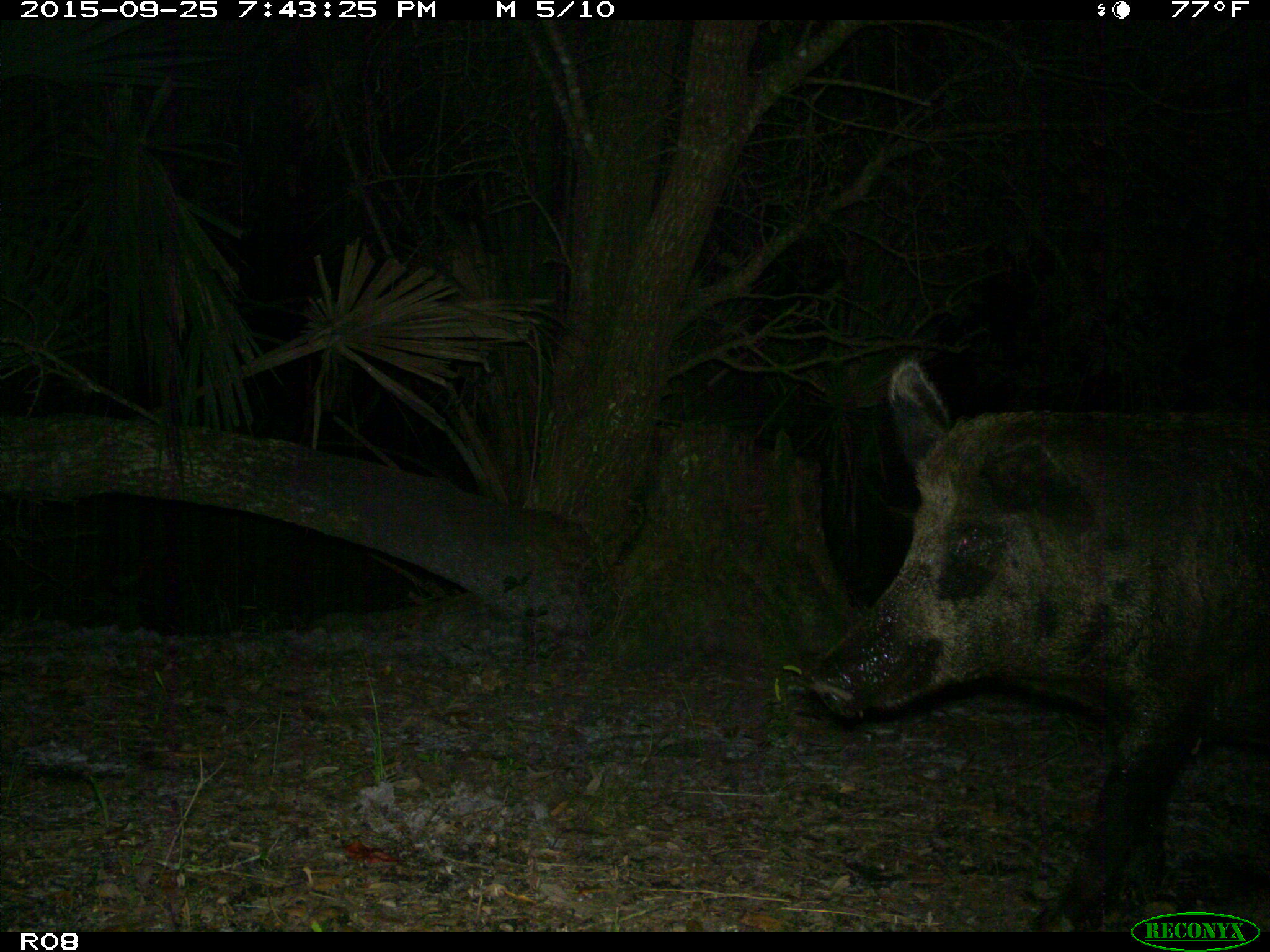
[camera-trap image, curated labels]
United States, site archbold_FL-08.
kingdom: Animalia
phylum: Chordata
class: Mammalia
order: Artiodactyla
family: Suidae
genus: Sus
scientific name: Sus scrofa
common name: wild boar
Sus scrofa (wild boar).